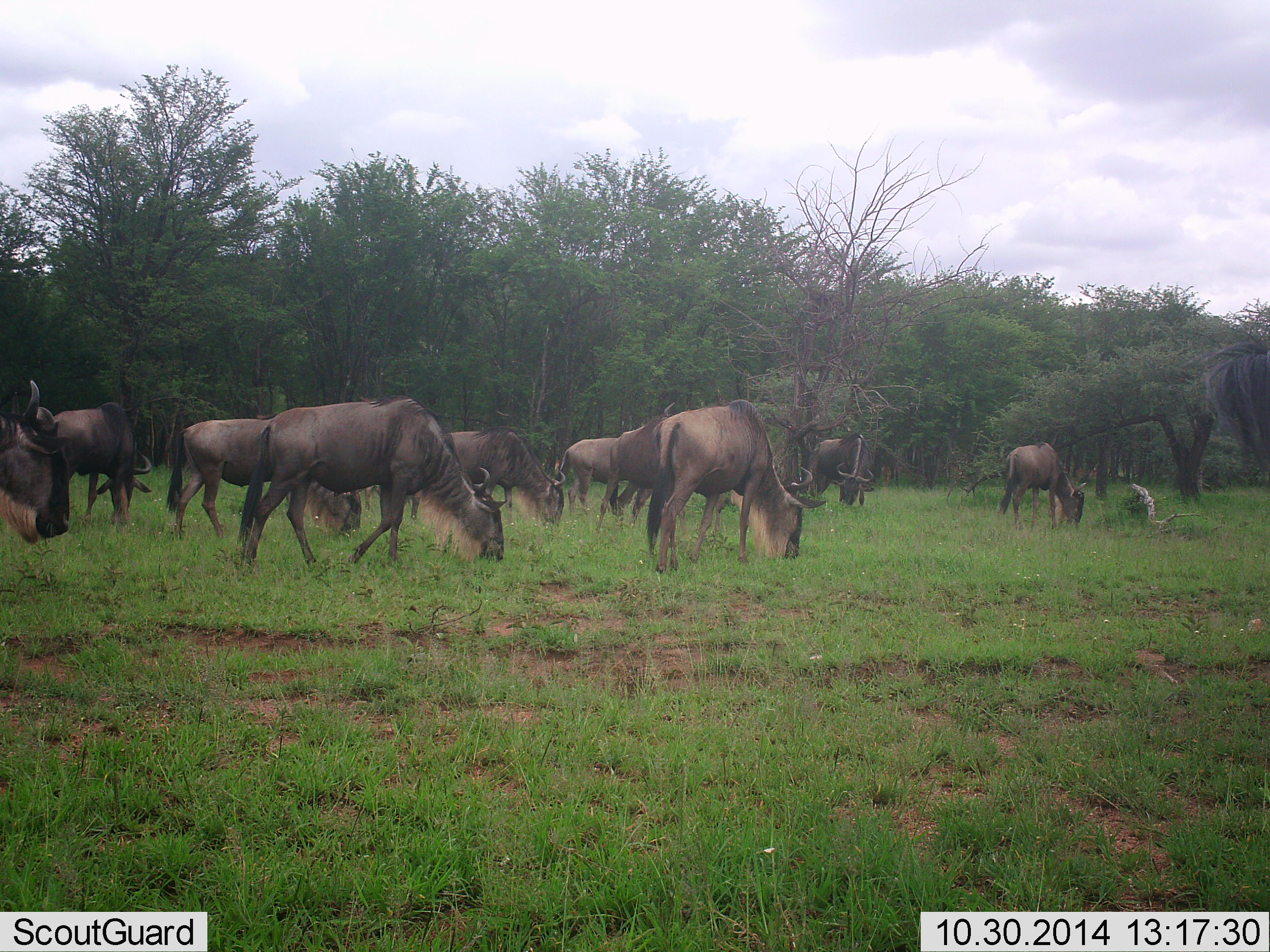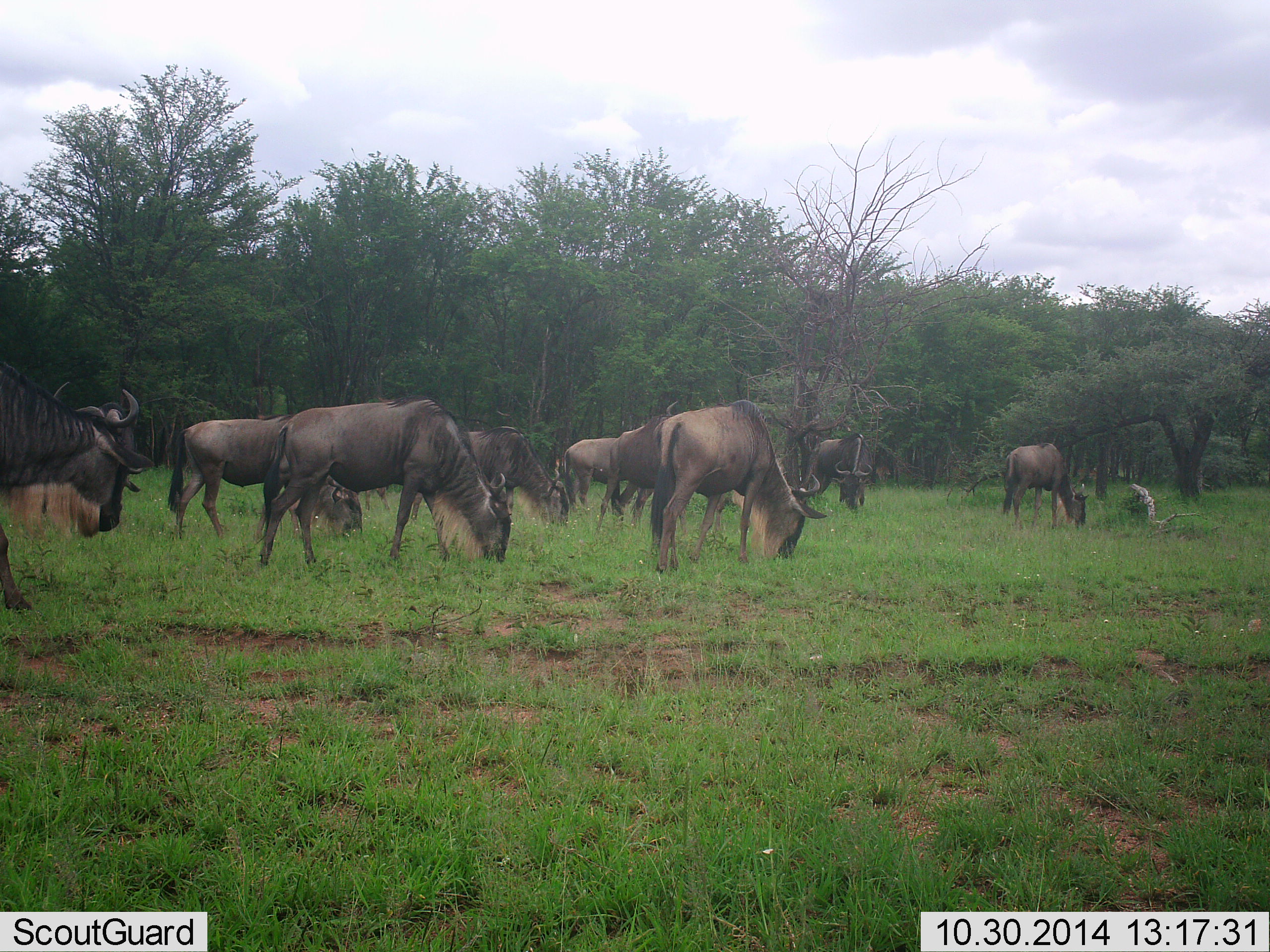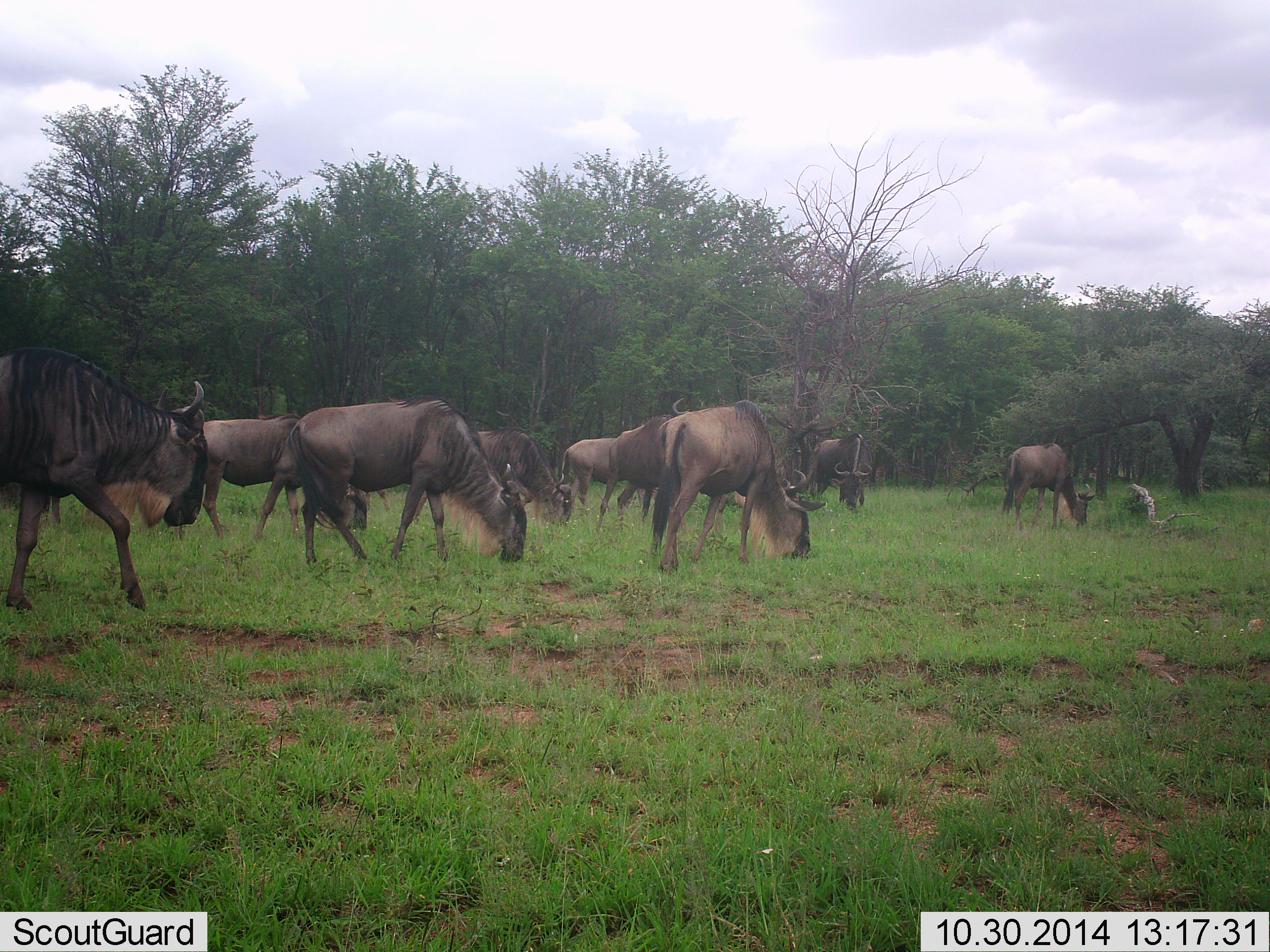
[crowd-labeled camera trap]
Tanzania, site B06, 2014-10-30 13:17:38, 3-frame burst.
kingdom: Animalia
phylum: Chordata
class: Mammalia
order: Artiodactyla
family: Bovidae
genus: Connochaetes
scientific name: Connochaetes taurinus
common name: blue wildebeest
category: wildebeest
Wildebeest (blue wildebeest) (Connochaetes taurinus), count 11-50. Behavior (volunteer vote fractions): standing 20%, resting 0%, moving 70%, interacting 0%. Young present (vote fraction): 0%. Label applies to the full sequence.